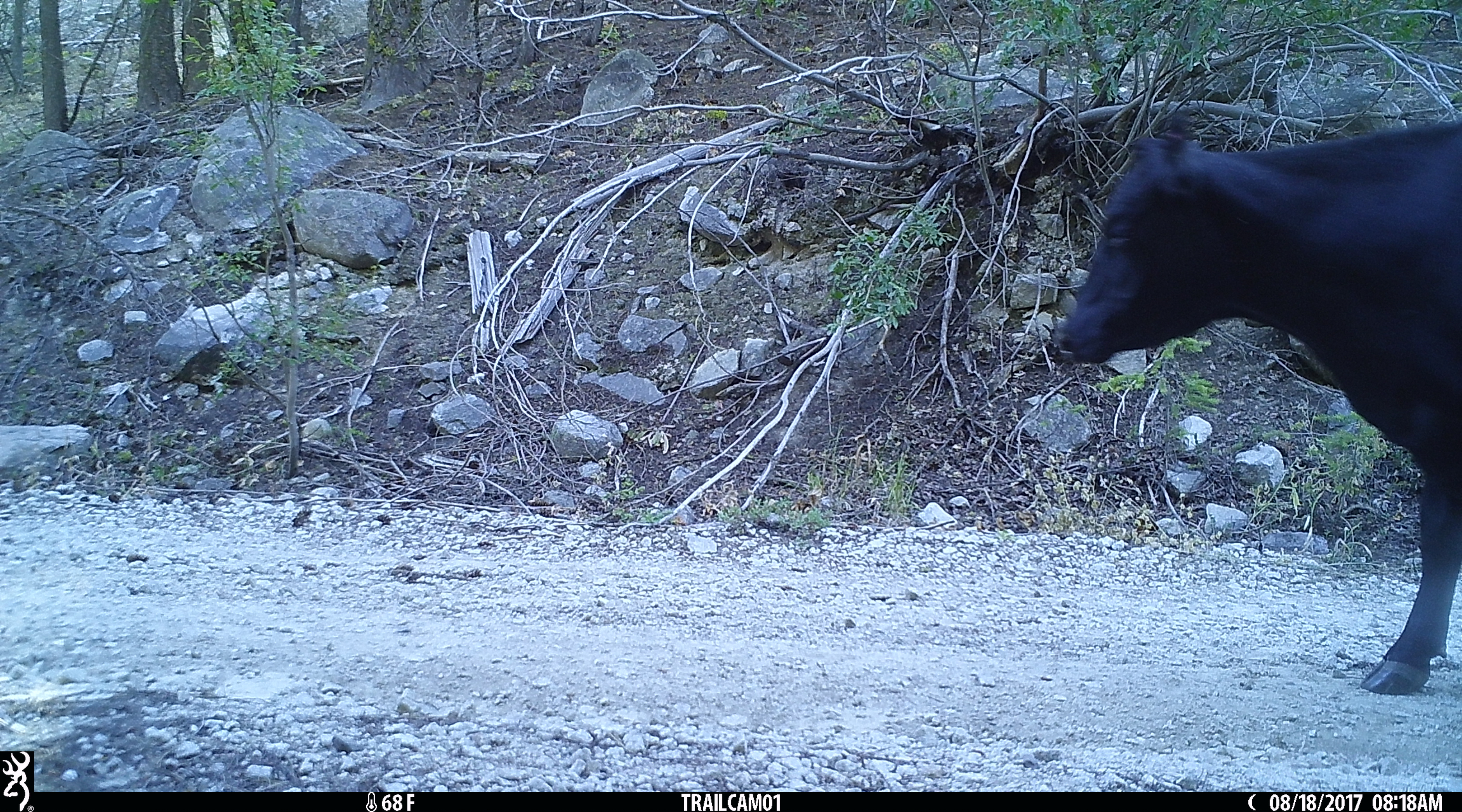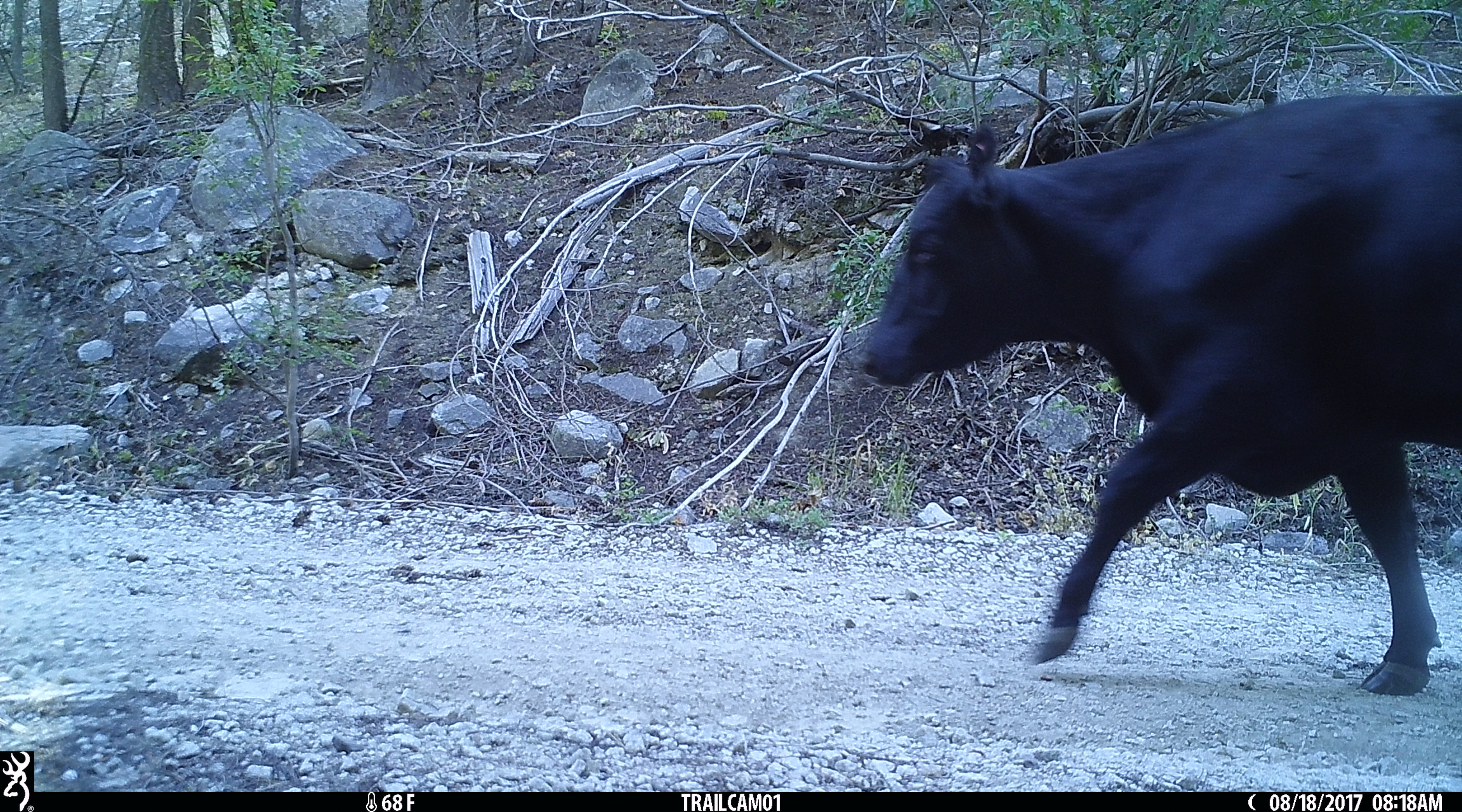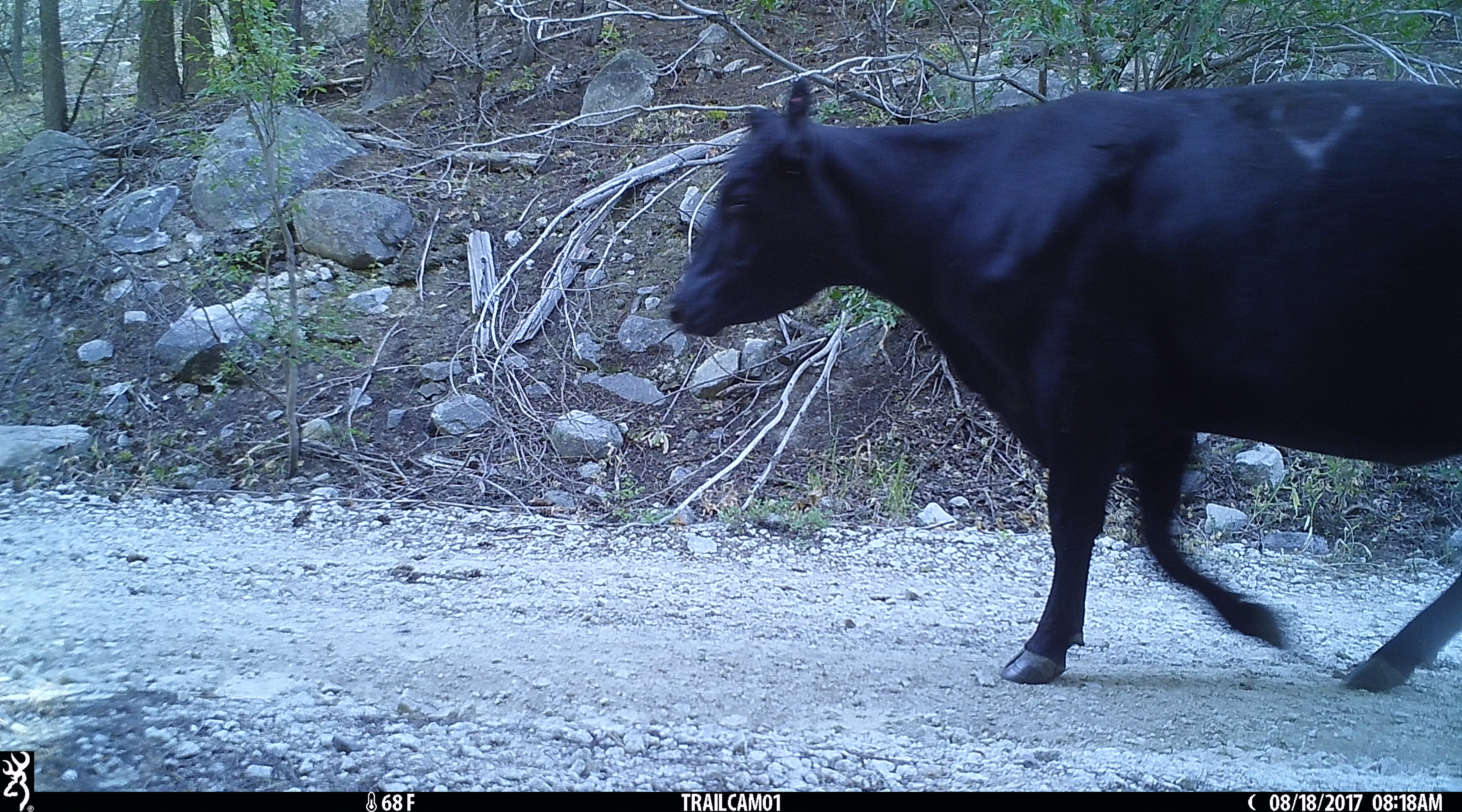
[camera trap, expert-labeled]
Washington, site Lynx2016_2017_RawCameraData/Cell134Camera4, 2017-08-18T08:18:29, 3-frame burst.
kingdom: Animalia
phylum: Chordata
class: Mammalia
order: Artiodactyla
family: Bovidae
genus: Bos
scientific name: Bos taurus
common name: domestic cattle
Domestic cattle (Bos taurus). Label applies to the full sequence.